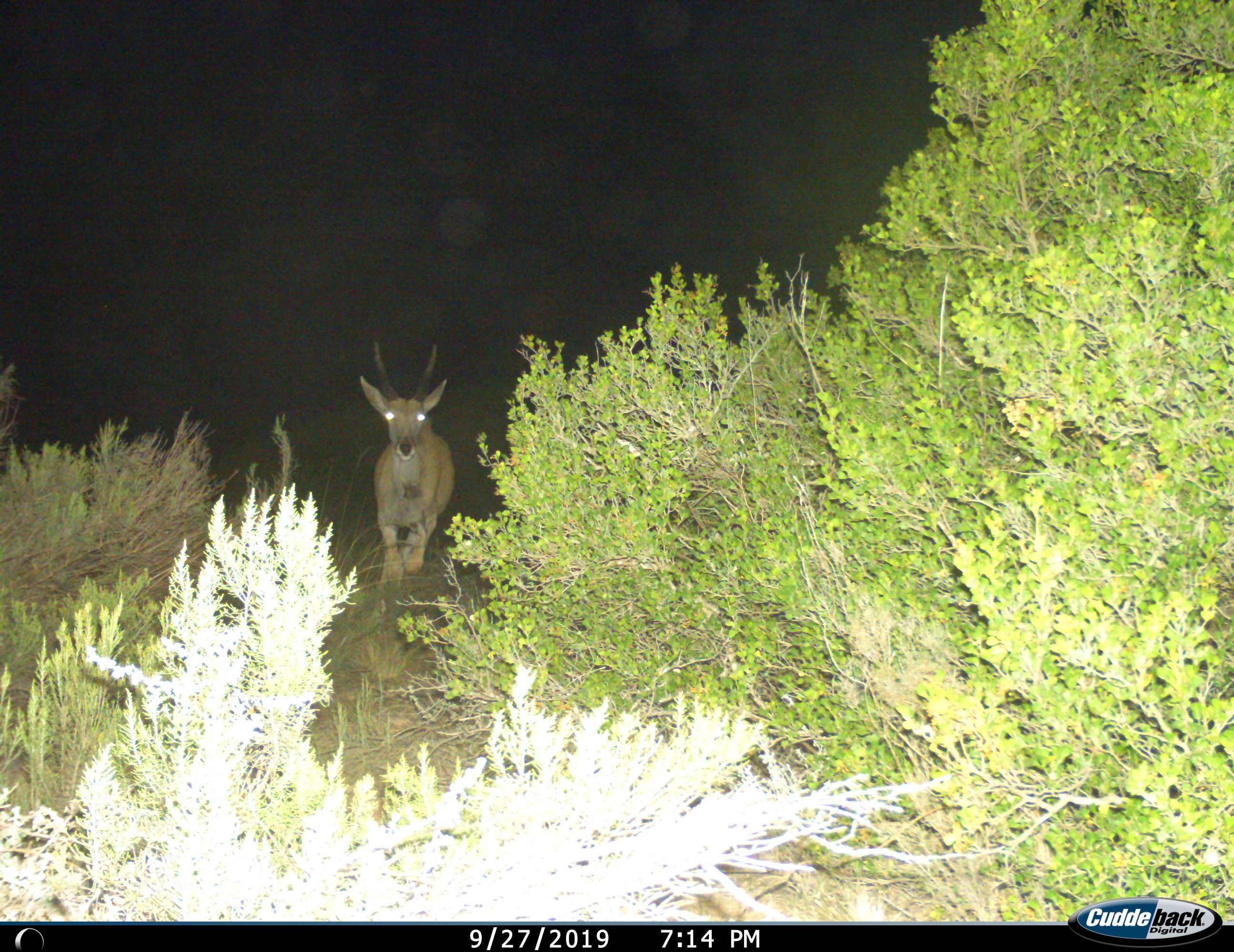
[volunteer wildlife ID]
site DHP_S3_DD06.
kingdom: Animalia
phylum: Chordata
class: Mammalia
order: Artiodactyla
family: Bovidae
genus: Tragelaphus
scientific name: Tragelaphus oryx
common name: eland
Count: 1.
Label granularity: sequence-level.